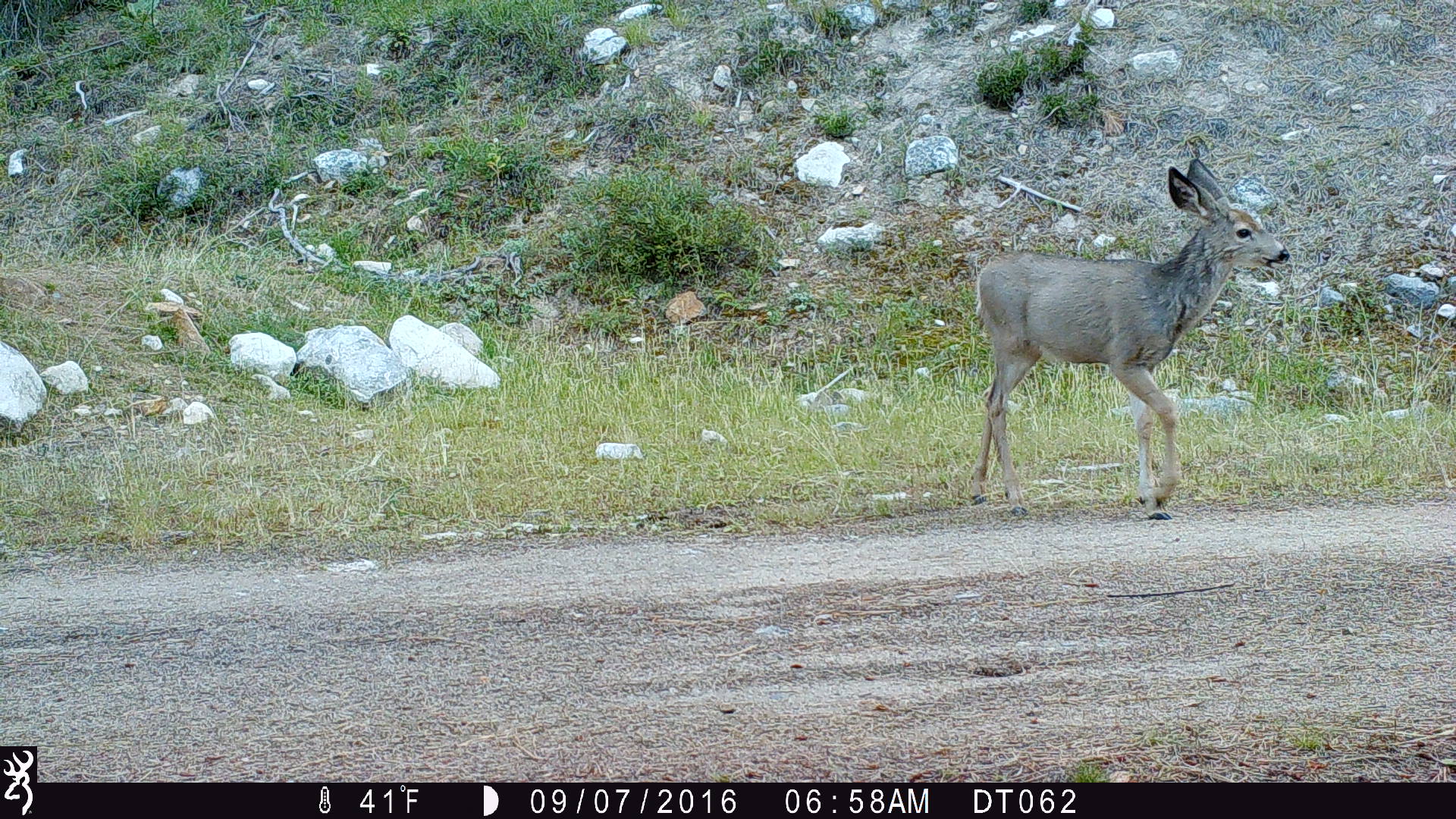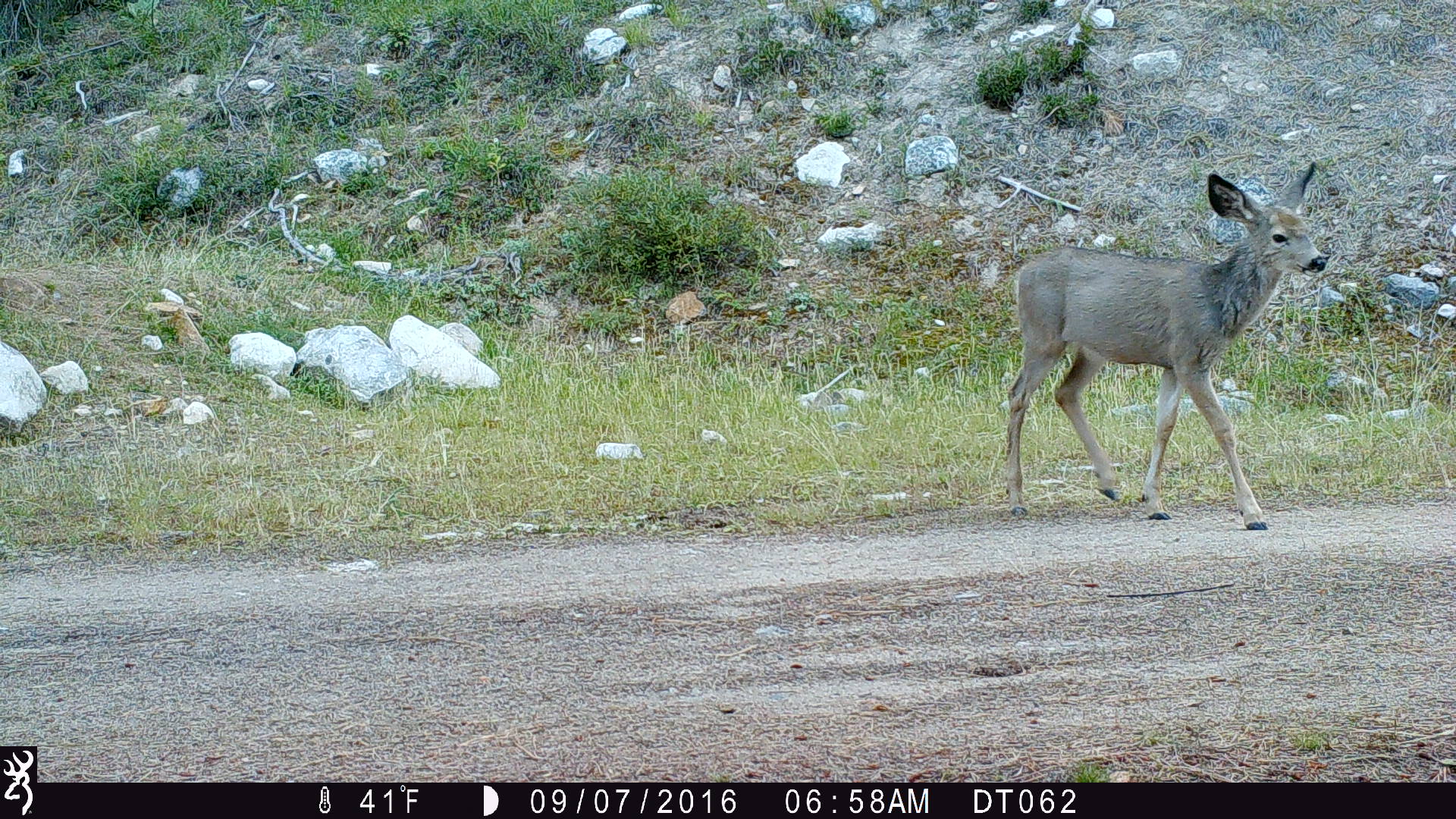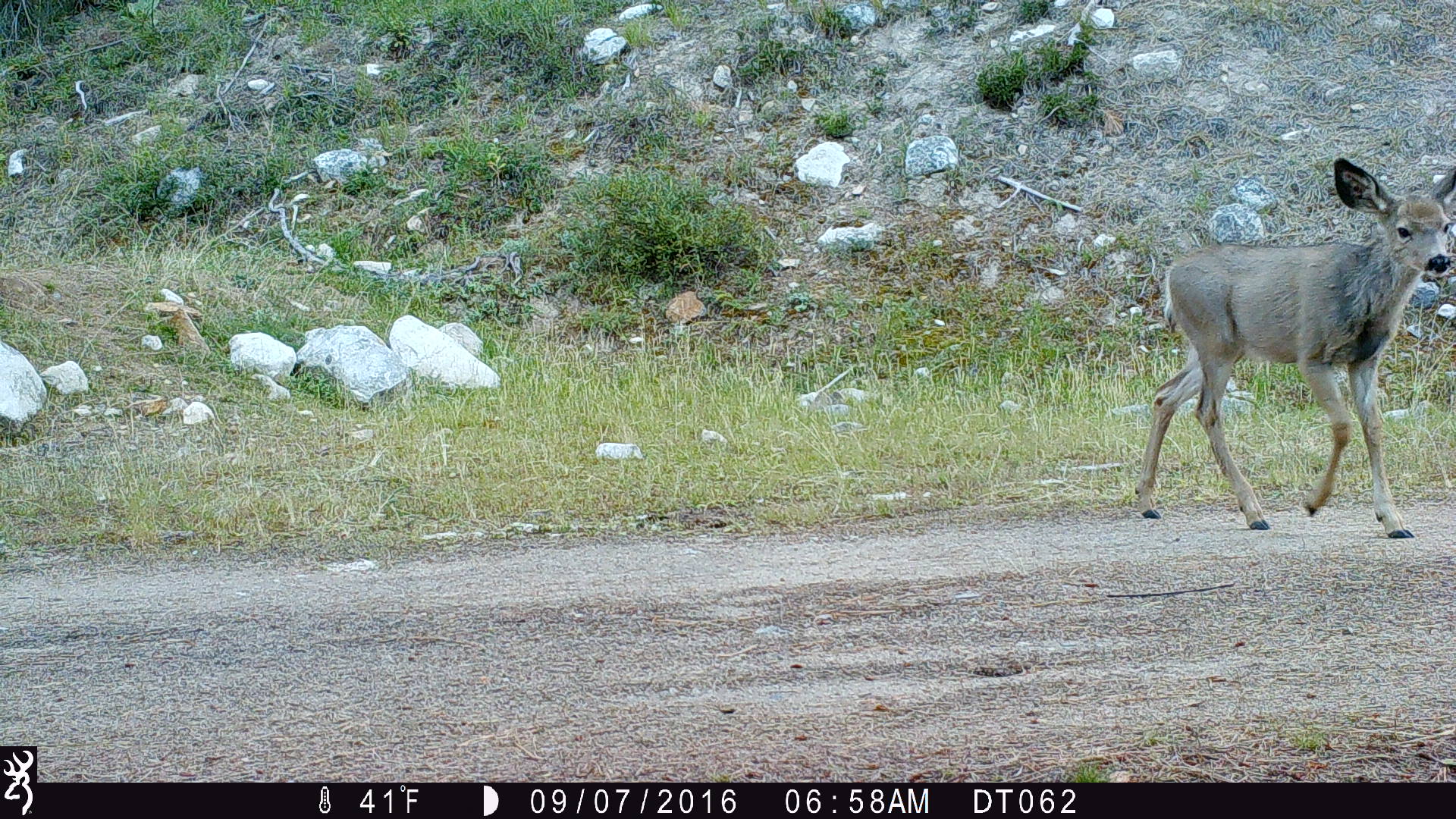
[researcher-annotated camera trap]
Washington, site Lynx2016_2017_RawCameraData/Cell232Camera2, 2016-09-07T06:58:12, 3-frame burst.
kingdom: Animalia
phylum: Chordata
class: Mammalia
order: Artiodactyla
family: Cervidae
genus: Odocoileus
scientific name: Odocoileus hemionus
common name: mule deer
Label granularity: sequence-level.